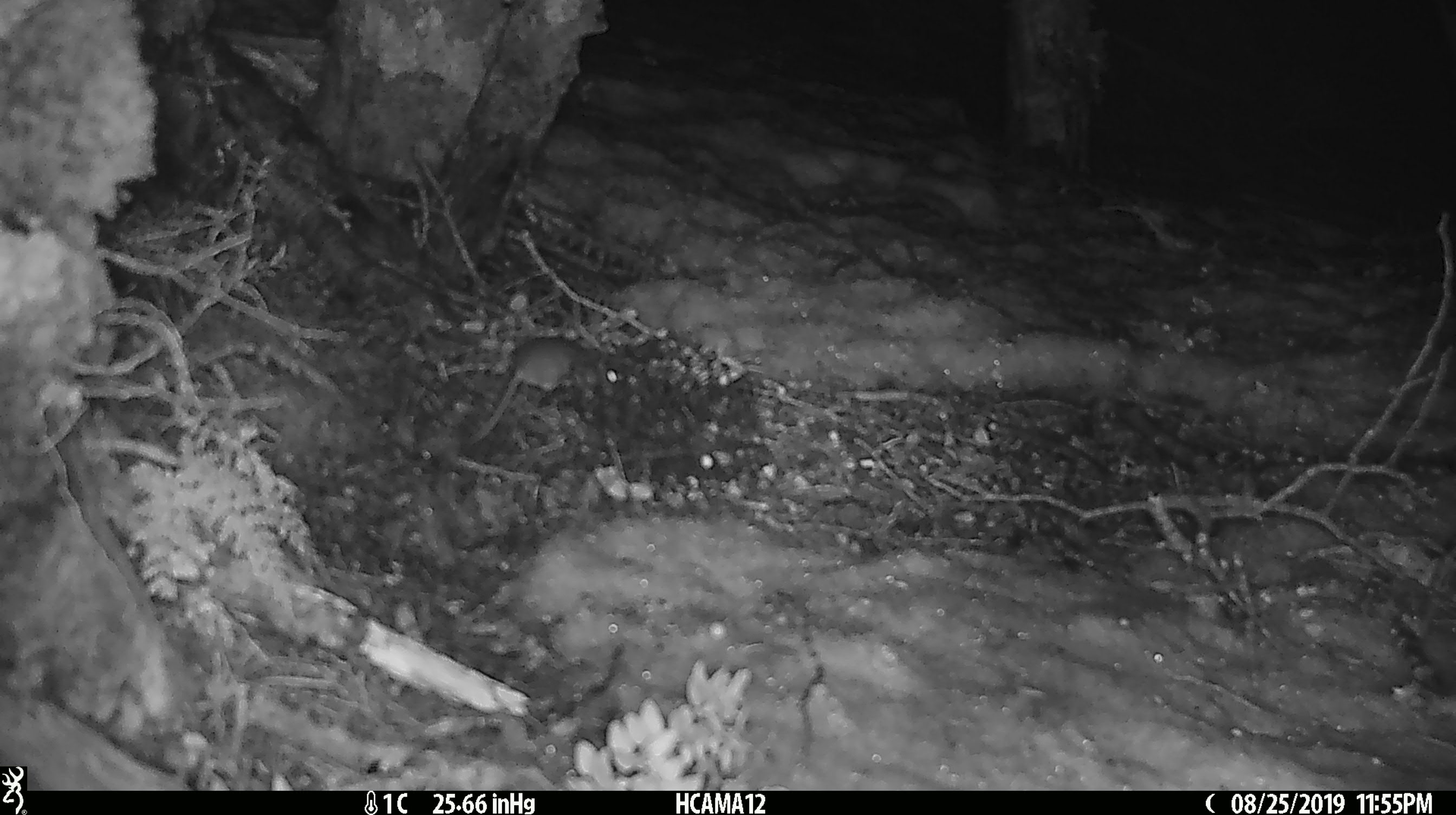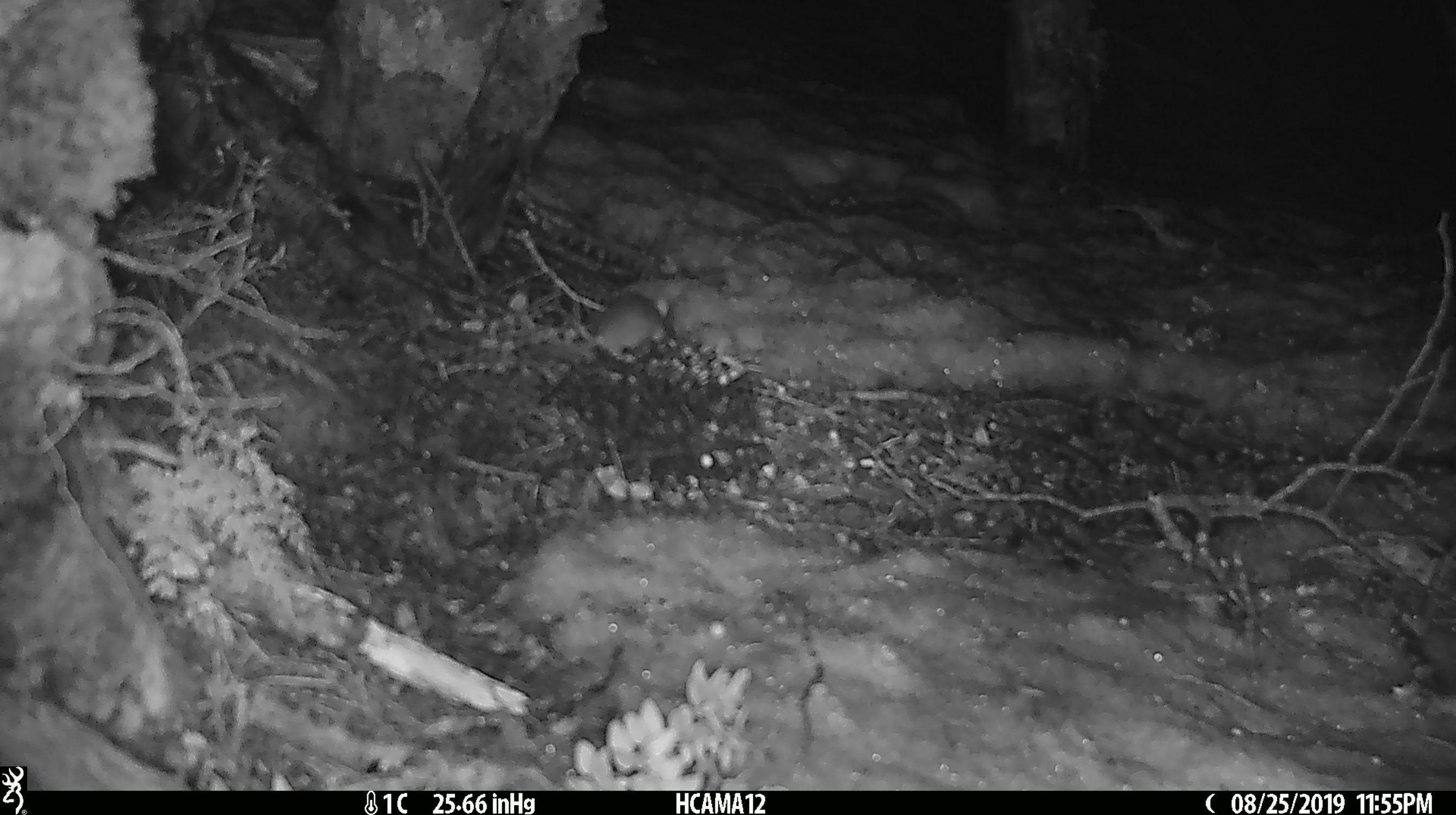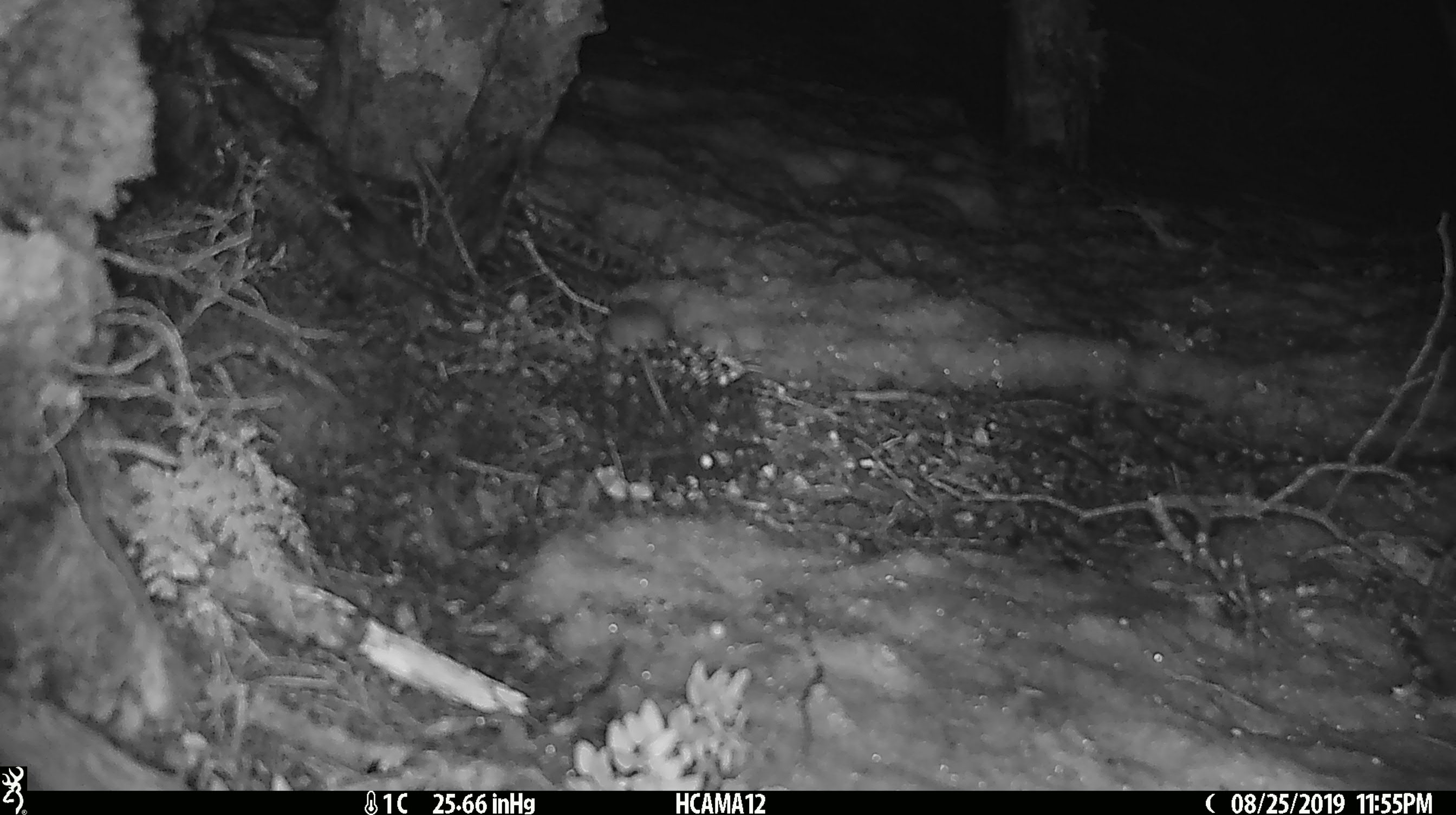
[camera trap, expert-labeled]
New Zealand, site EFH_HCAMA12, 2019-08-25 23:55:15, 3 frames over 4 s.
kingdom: Animalia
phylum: Chordata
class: Mammalia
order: Rodentia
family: Muridae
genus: Mus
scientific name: Mus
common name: mouse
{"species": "mouse (Mus)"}